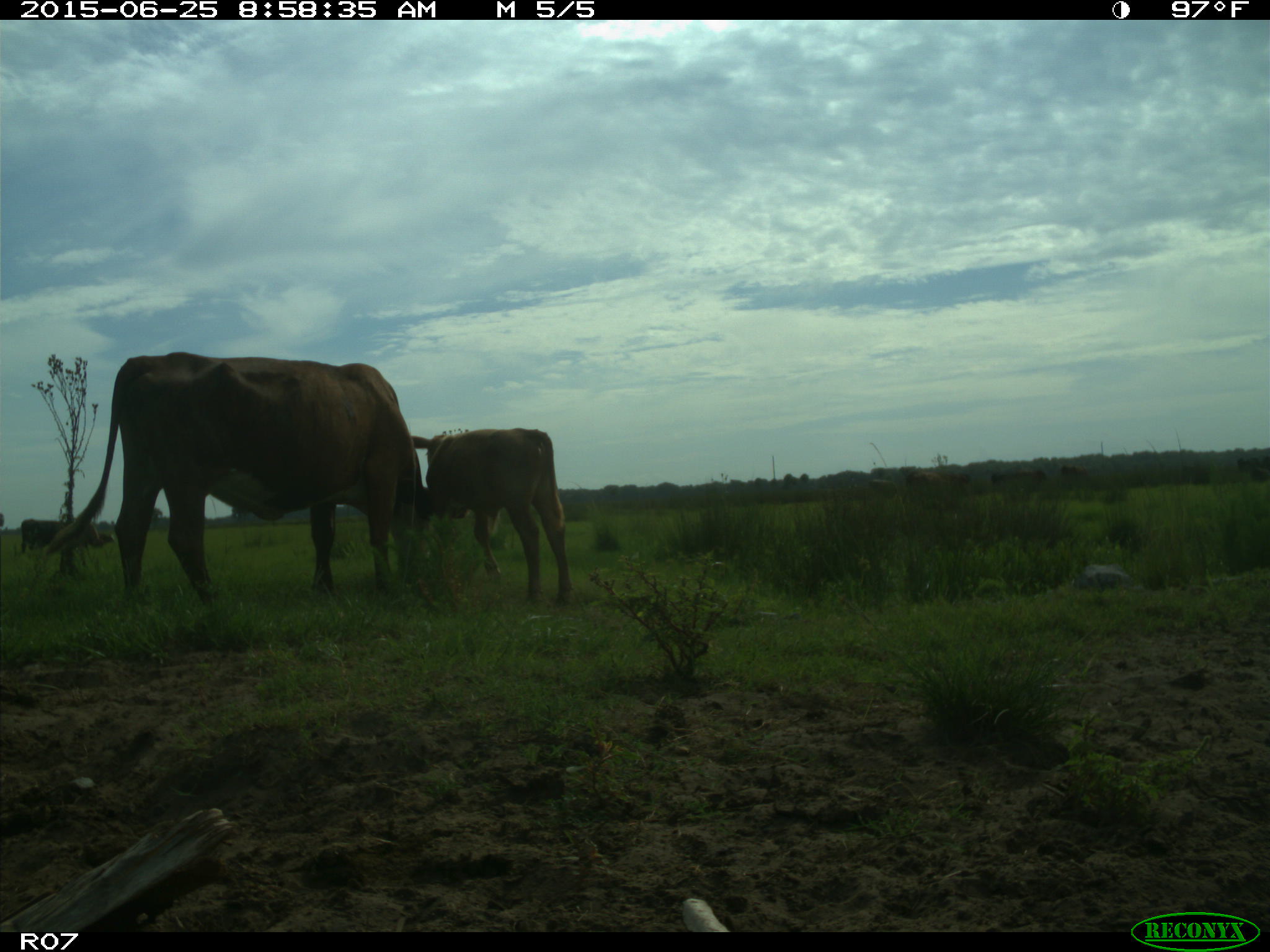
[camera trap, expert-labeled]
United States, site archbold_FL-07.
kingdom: Animalia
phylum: Chordata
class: Mammalia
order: Artiodactyla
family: Bovidae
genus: Bos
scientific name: Bos taurus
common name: domestic cow